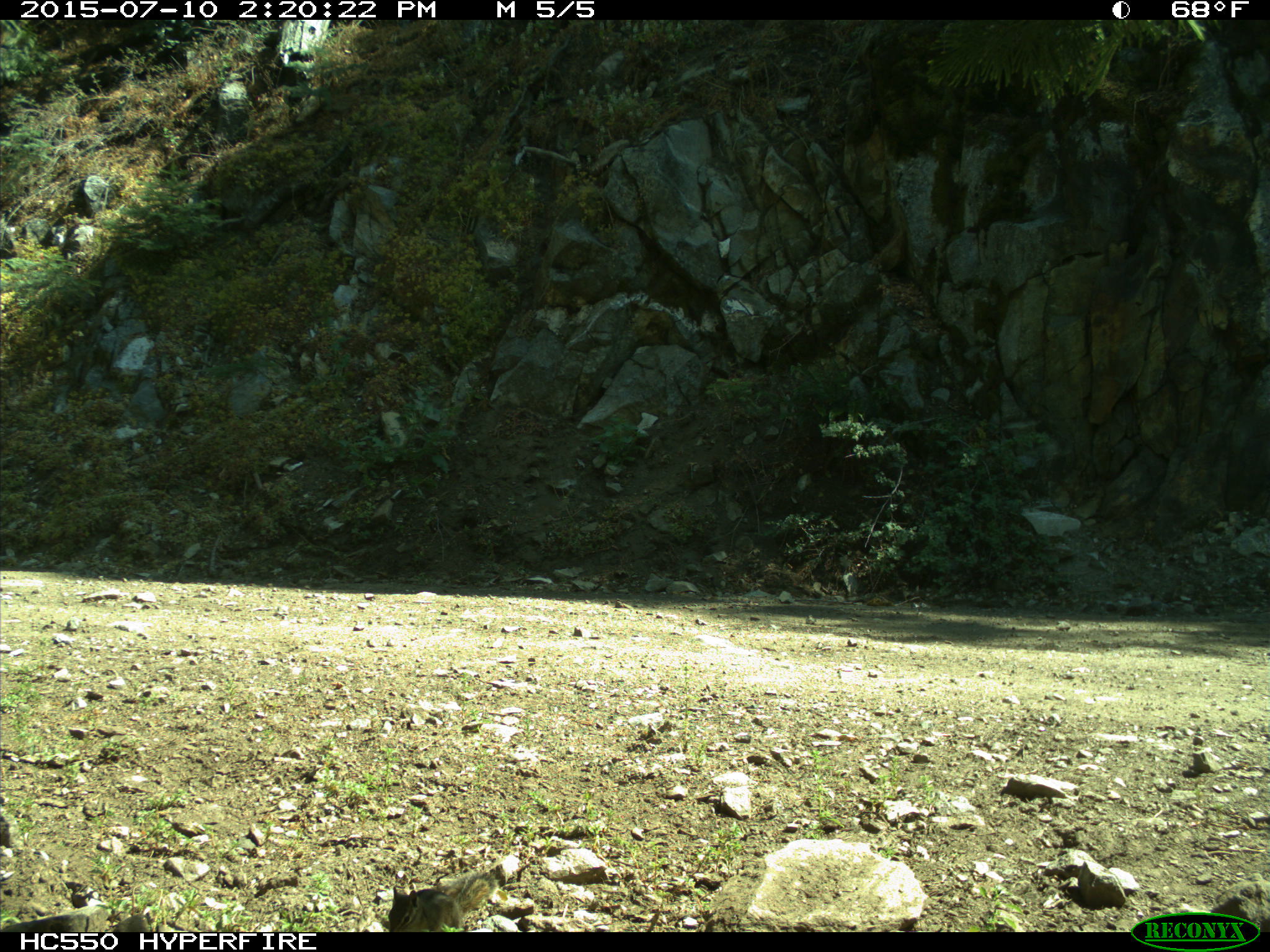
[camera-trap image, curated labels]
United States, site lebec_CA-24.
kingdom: Animalia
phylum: Chordata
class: Mammalia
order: Rodentia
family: Sciuridae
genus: Tamias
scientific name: Tamias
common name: chipmunk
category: unidentified chipmunk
Unidentified chipmunk (chipmunk) (Tamias).